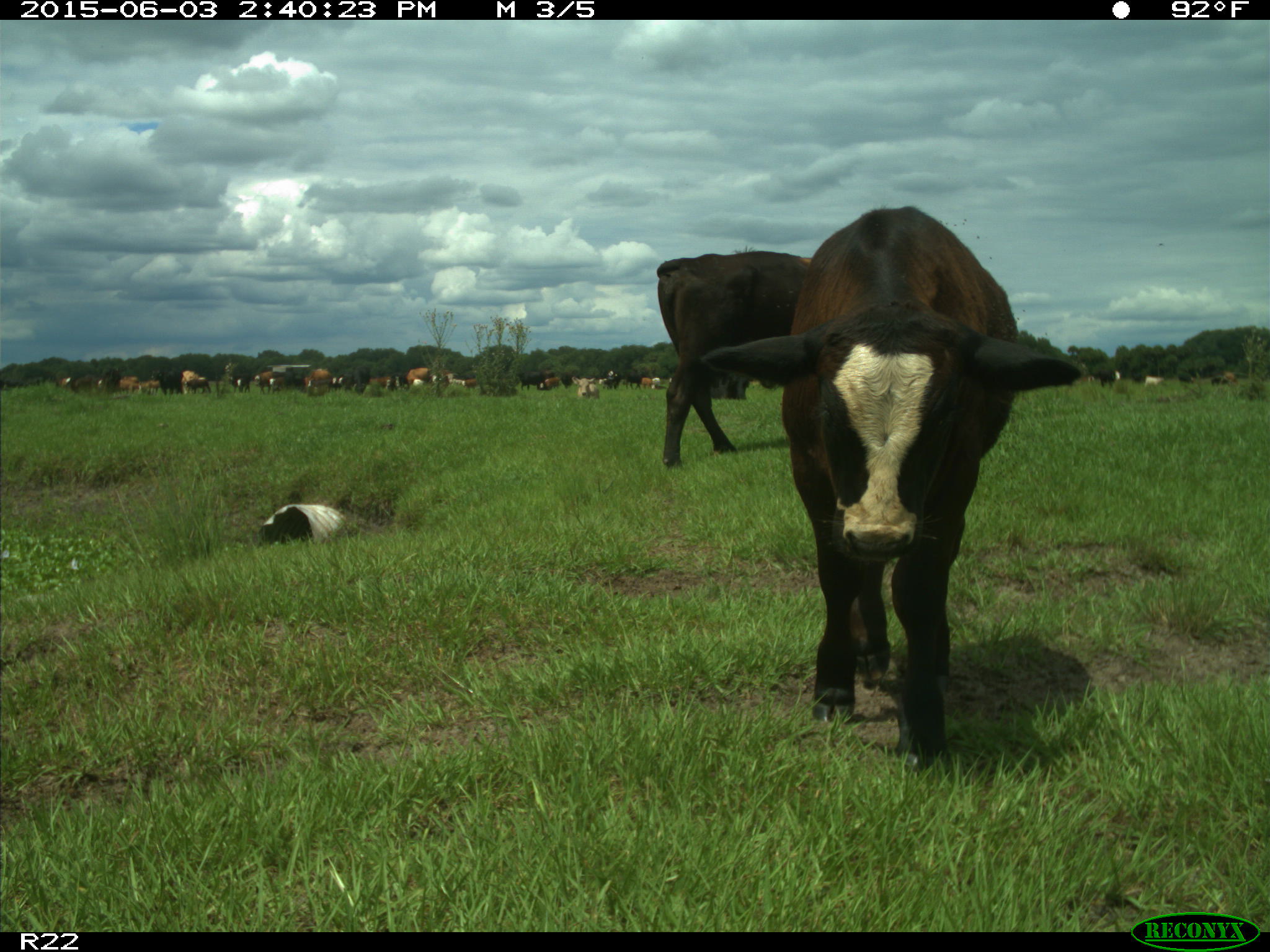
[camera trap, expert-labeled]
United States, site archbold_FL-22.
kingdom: Animalia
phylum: Chordata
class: Mammalia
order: Artiodactyla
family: Bovidae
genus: Bos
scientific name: Bos taurus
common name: domestic cow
Bos taurus (domestic cow).